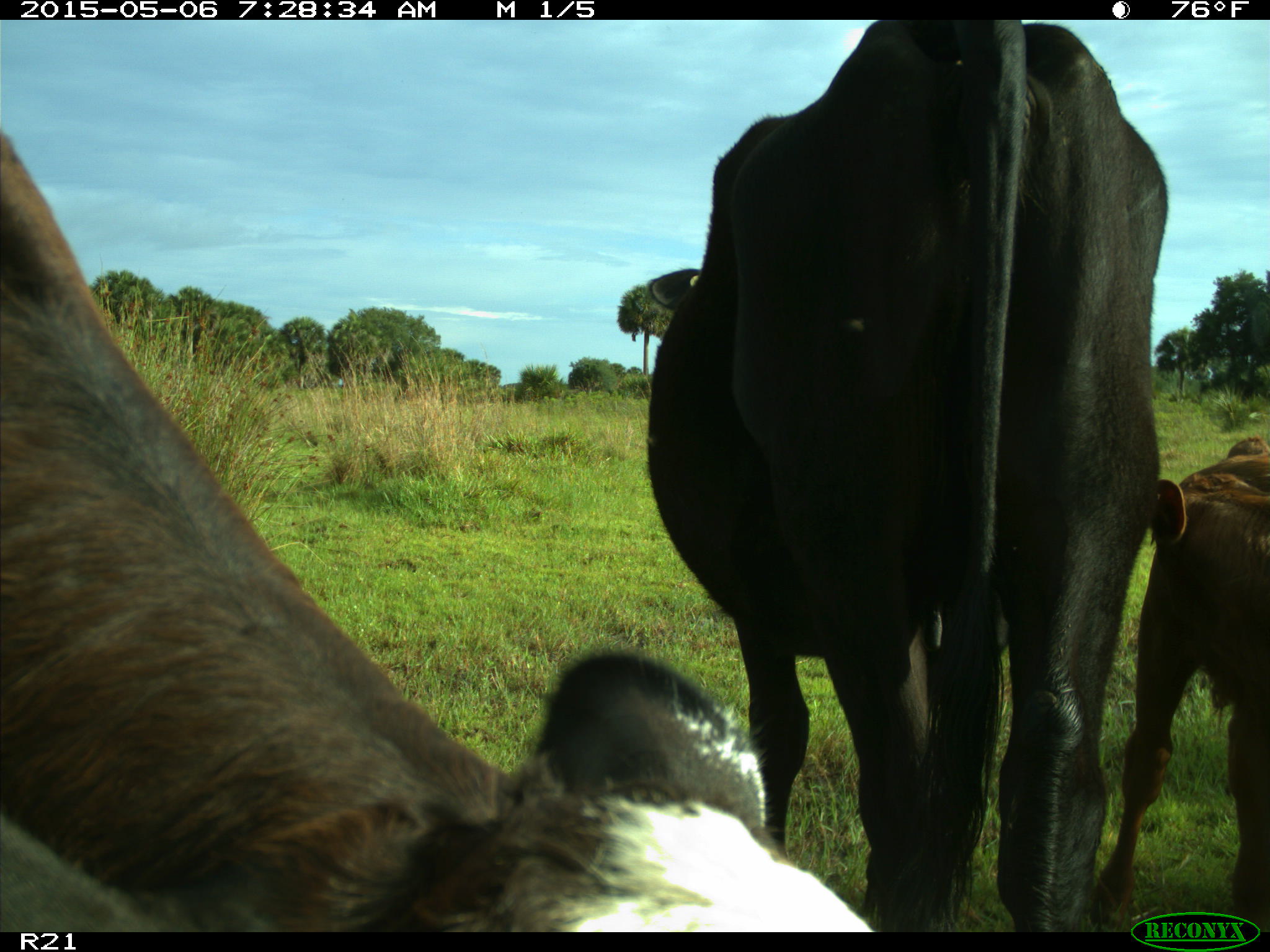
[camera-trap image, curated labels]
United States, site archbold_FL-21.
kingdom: Animalia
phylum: Chordata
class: Mammalia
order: Artiodactyla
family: Bovidae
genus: Bos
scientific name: Bos taurus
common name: domestic cow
Bos taurus (domestic cow).